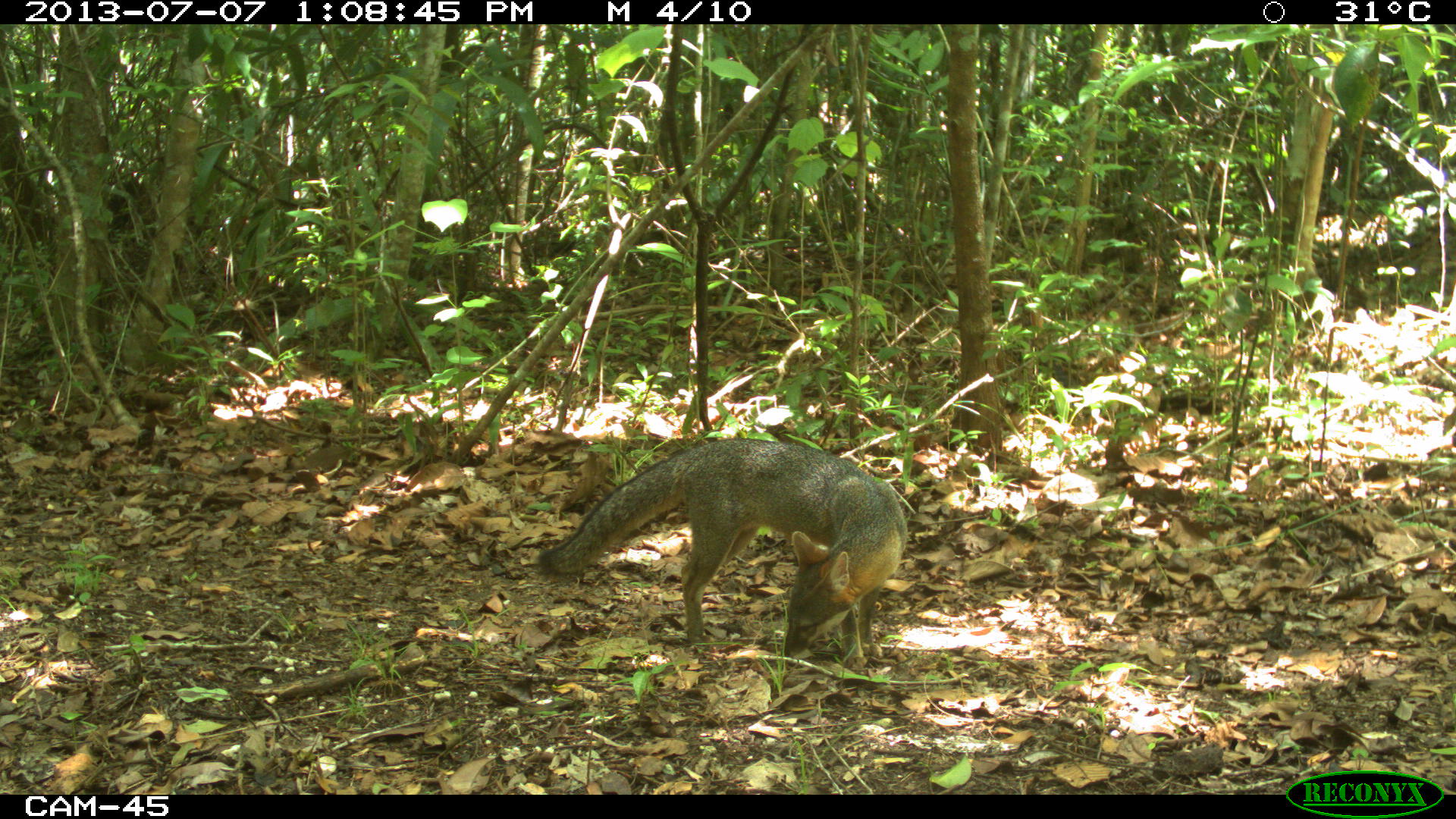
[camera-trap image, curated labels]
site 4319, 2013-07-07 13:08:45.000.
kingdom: Animalia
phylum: Chordata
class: Mammalia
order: Carnivora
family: Canidae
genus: Urocyon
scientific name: Urocyon cinereoargenteus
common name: gray fox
Urocyon cinereoargenteus (gray fox), count 1.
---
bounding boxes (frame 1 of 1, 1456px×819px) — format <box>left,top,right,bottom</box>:
urocyon cinereoargenteus: <box>533,437,909,660</box>